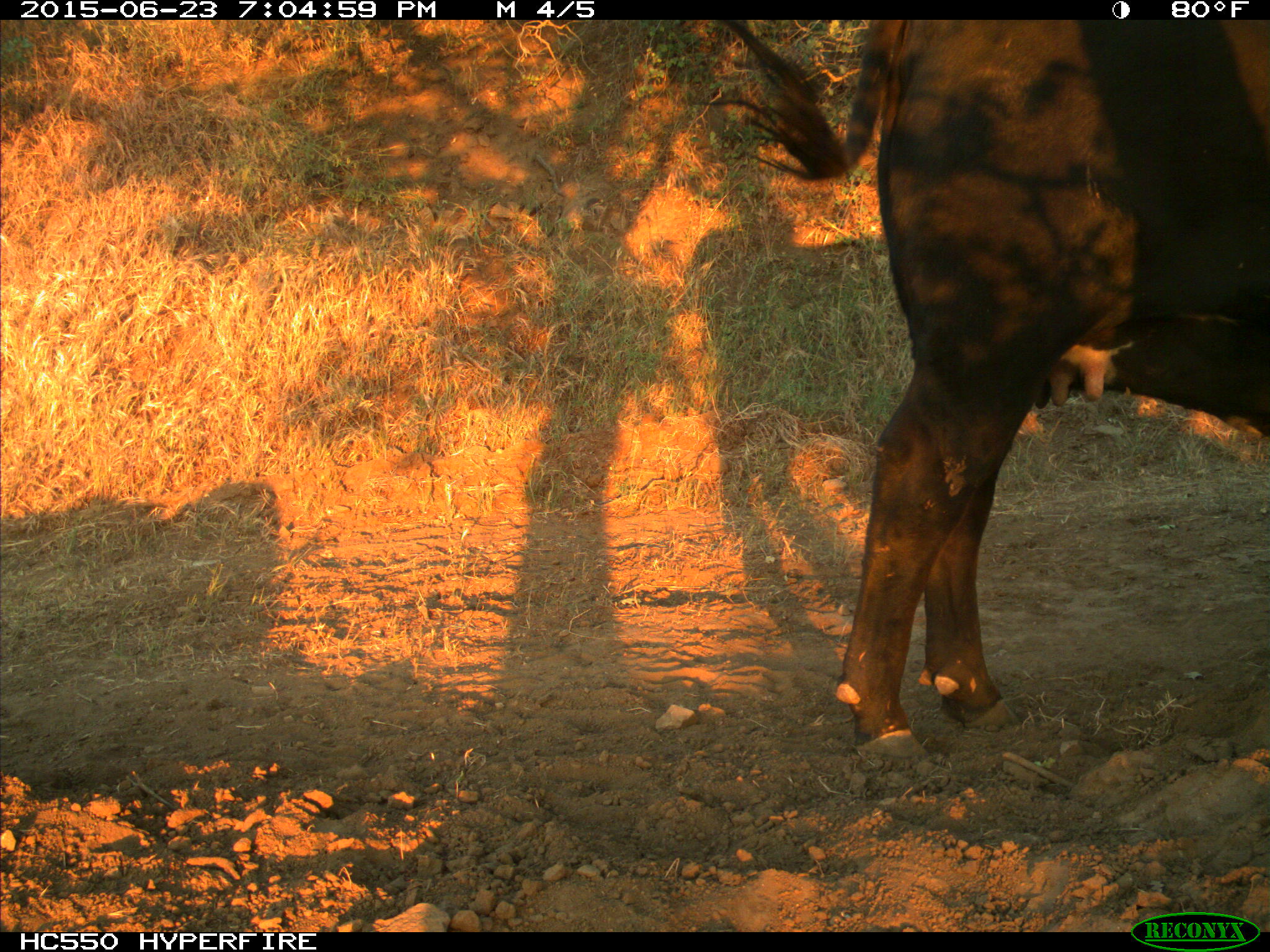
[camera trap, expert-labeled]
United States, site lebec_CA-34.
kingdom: Animalia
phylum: Chordata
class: Mammalia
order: Artiodactyla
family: Bovidae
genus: Bos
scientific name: Bos taurus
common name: domestic cow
Bos taurus (domestic cow).